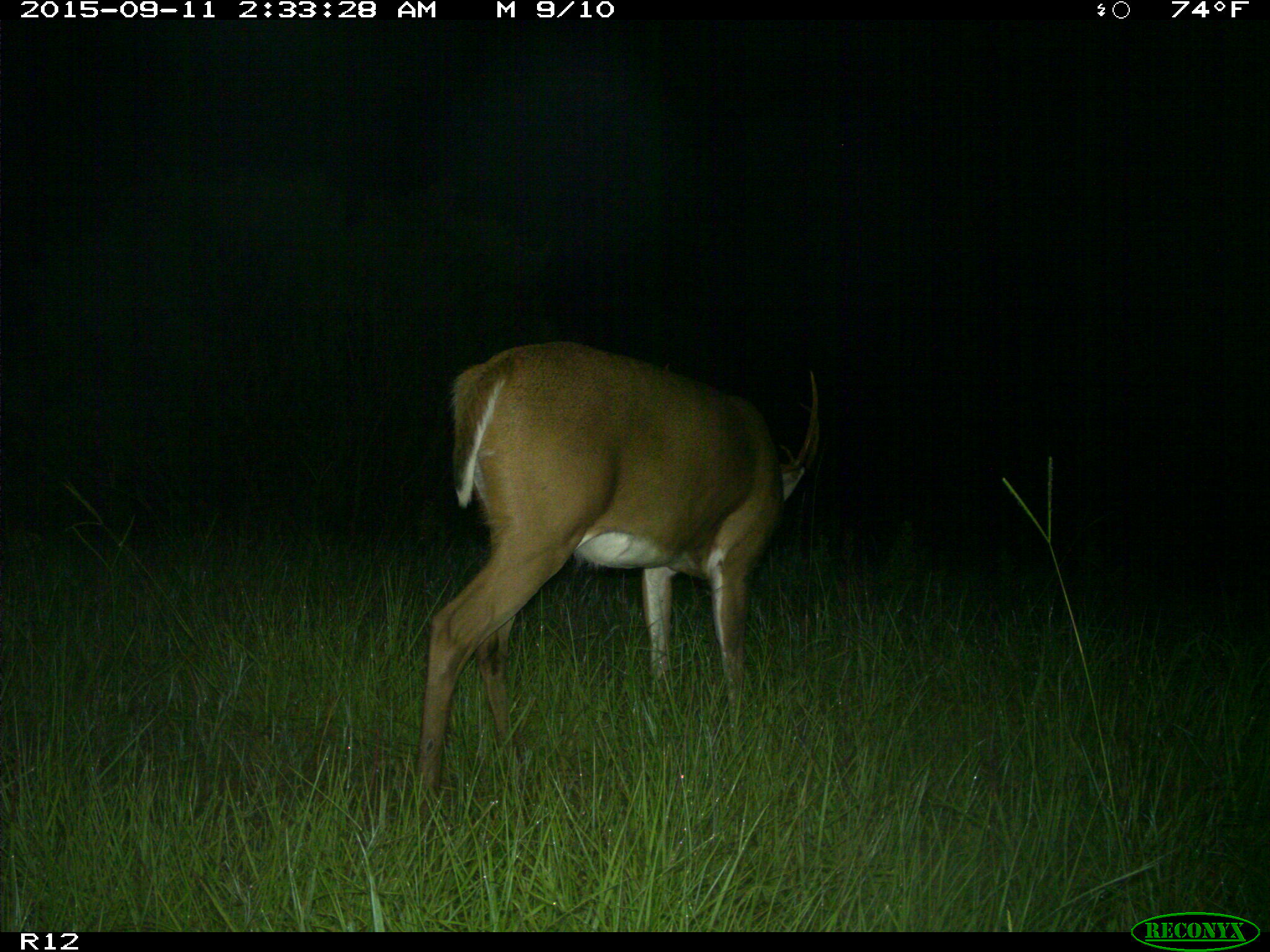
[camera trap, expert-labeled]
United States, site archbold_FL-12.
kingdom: Animalia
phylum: Chordata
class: Mammalia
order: Artiodactyla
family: Cervidae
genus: Odocoileus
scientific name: Odocoileus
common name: deer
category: unidentified deer